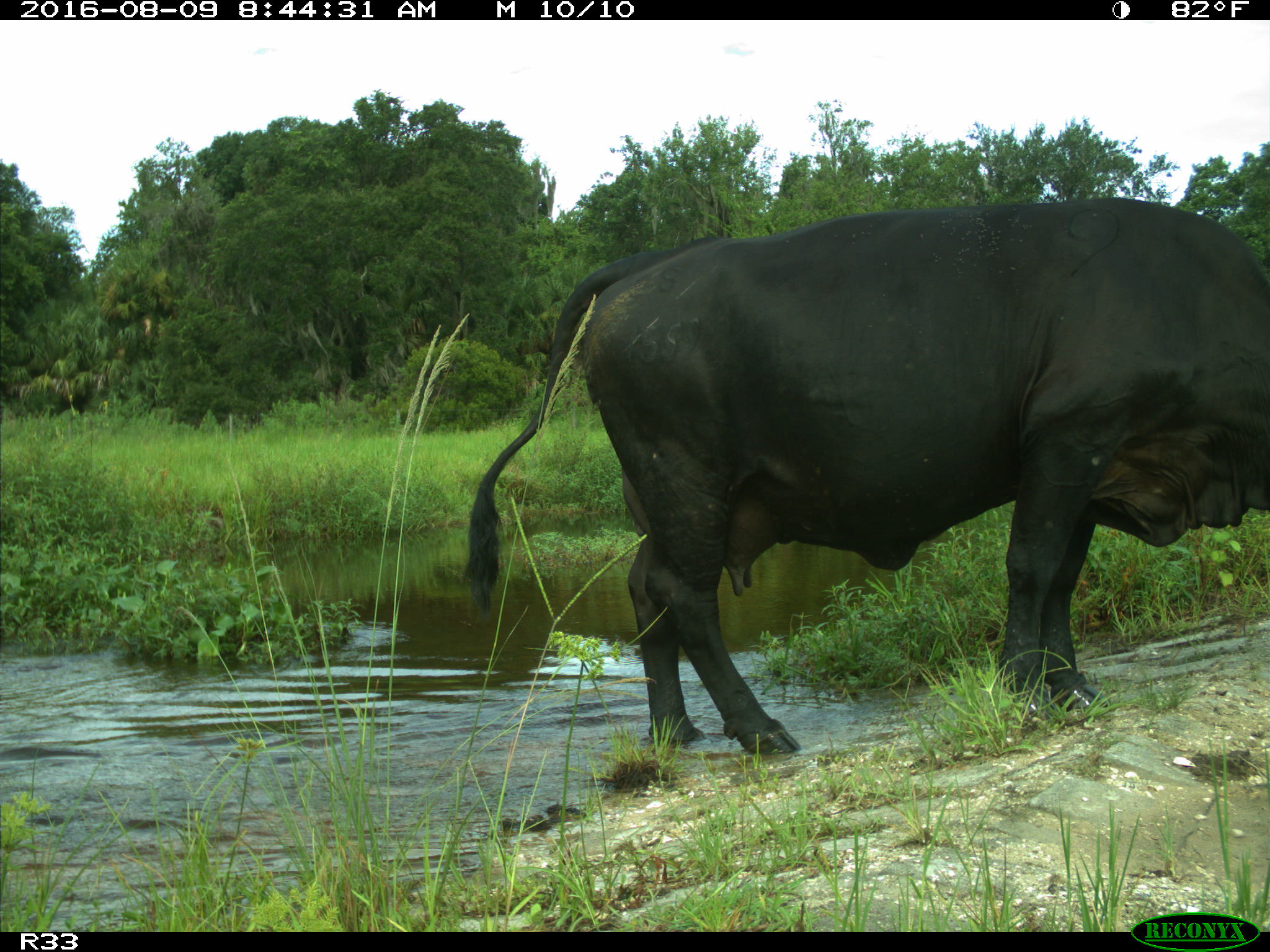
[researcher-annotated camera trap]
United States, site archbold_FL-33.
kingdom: Animalia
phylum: Chordata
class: Mammalia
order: Artiodactyla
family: Bovidae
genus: Bos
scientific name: Bos taurus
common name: domestic cow